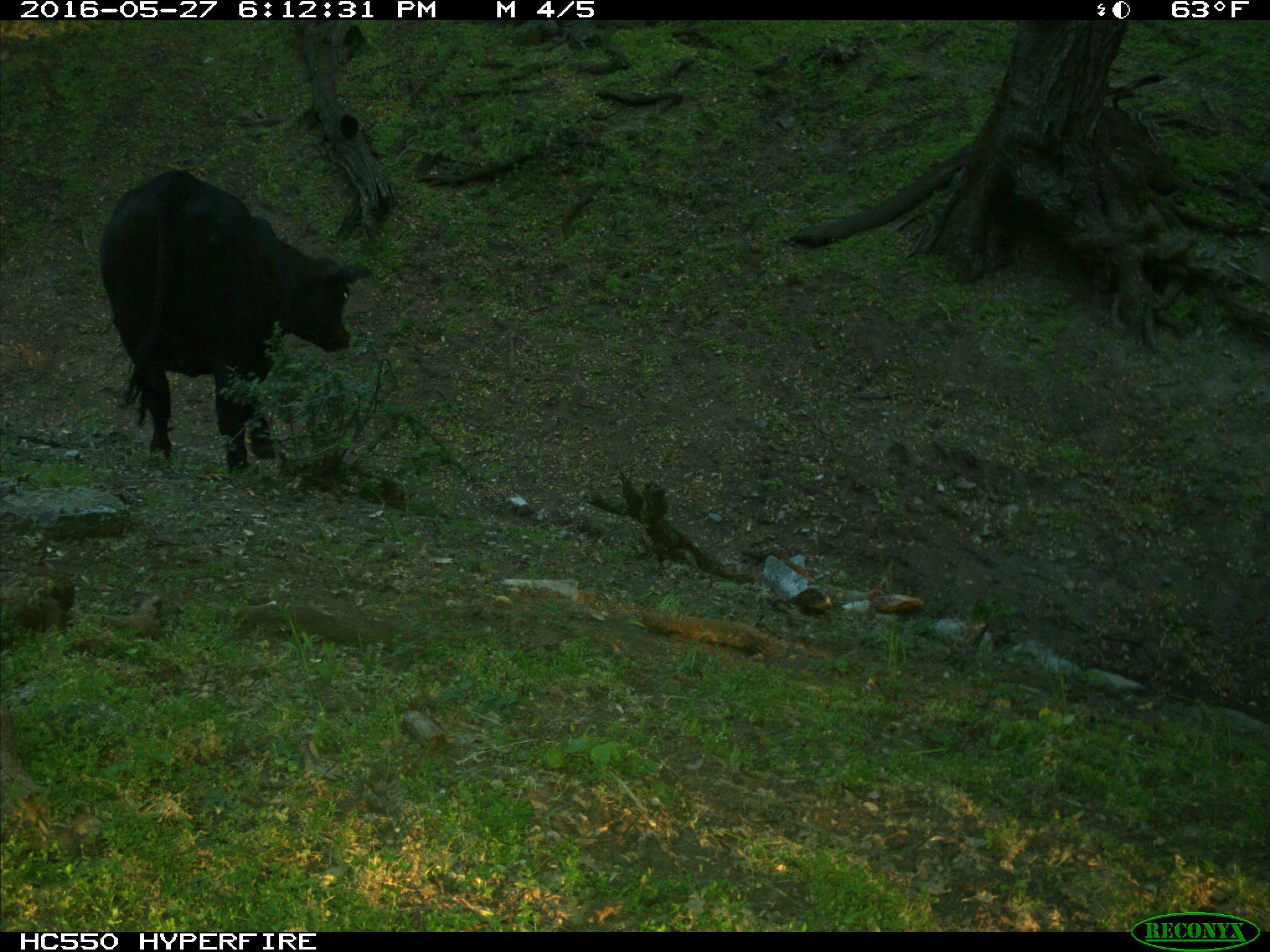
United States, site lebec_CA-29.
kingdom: Animalia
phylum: Chordata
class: Mammalia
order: Artiodactyla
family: Bovidae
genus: Bos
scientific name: Bos taurus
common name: domestic cow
Bos taurus (domestic cow).